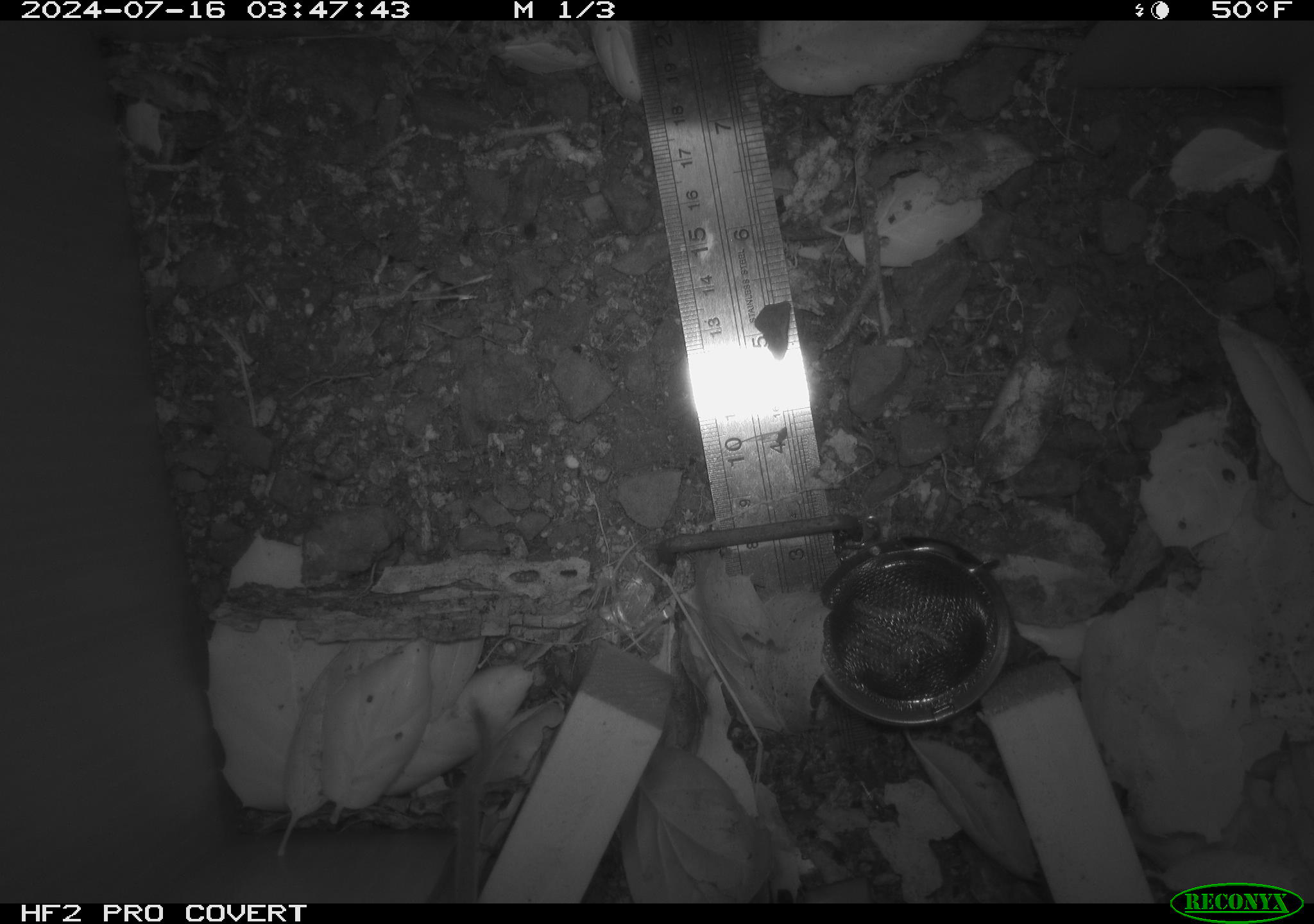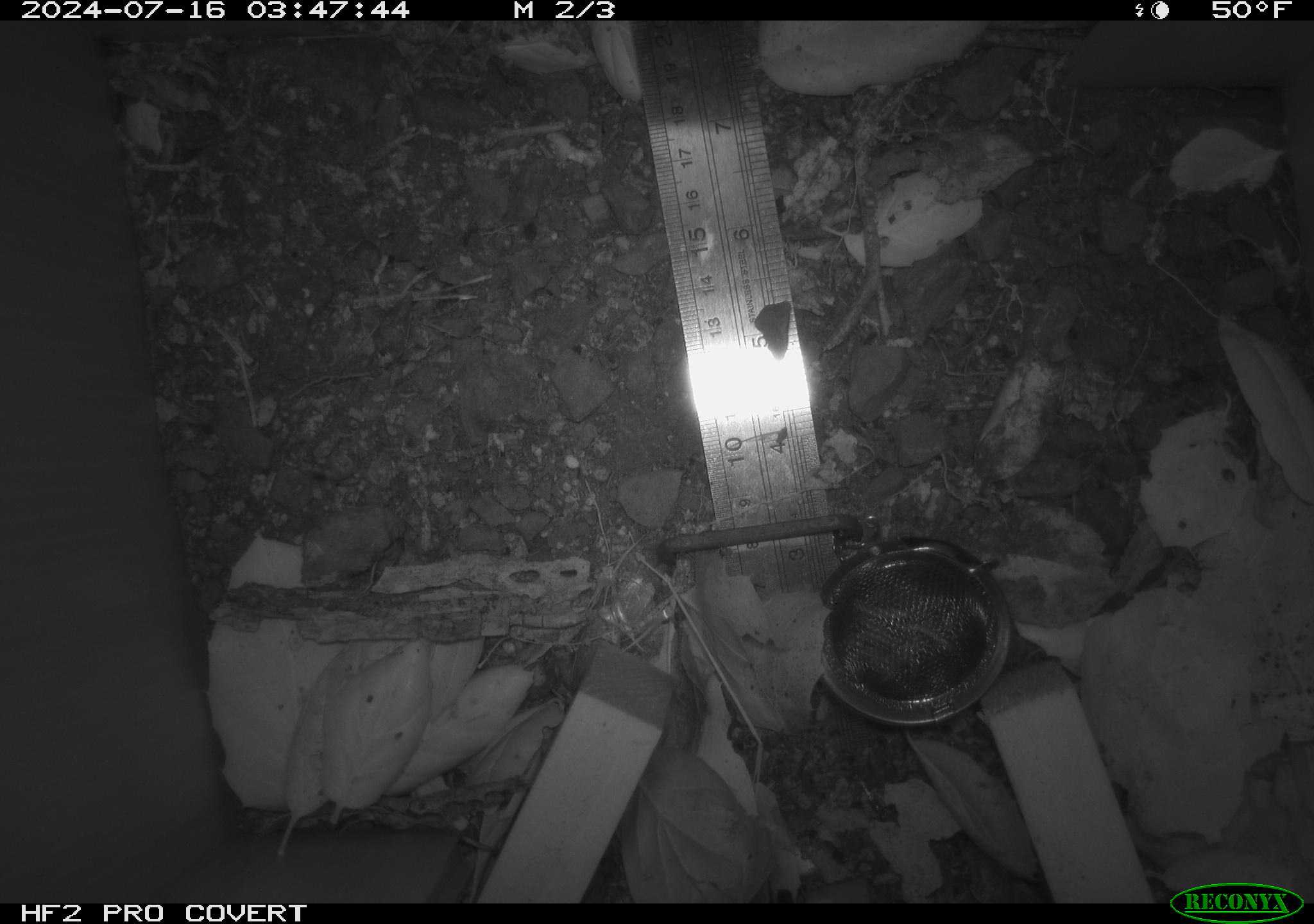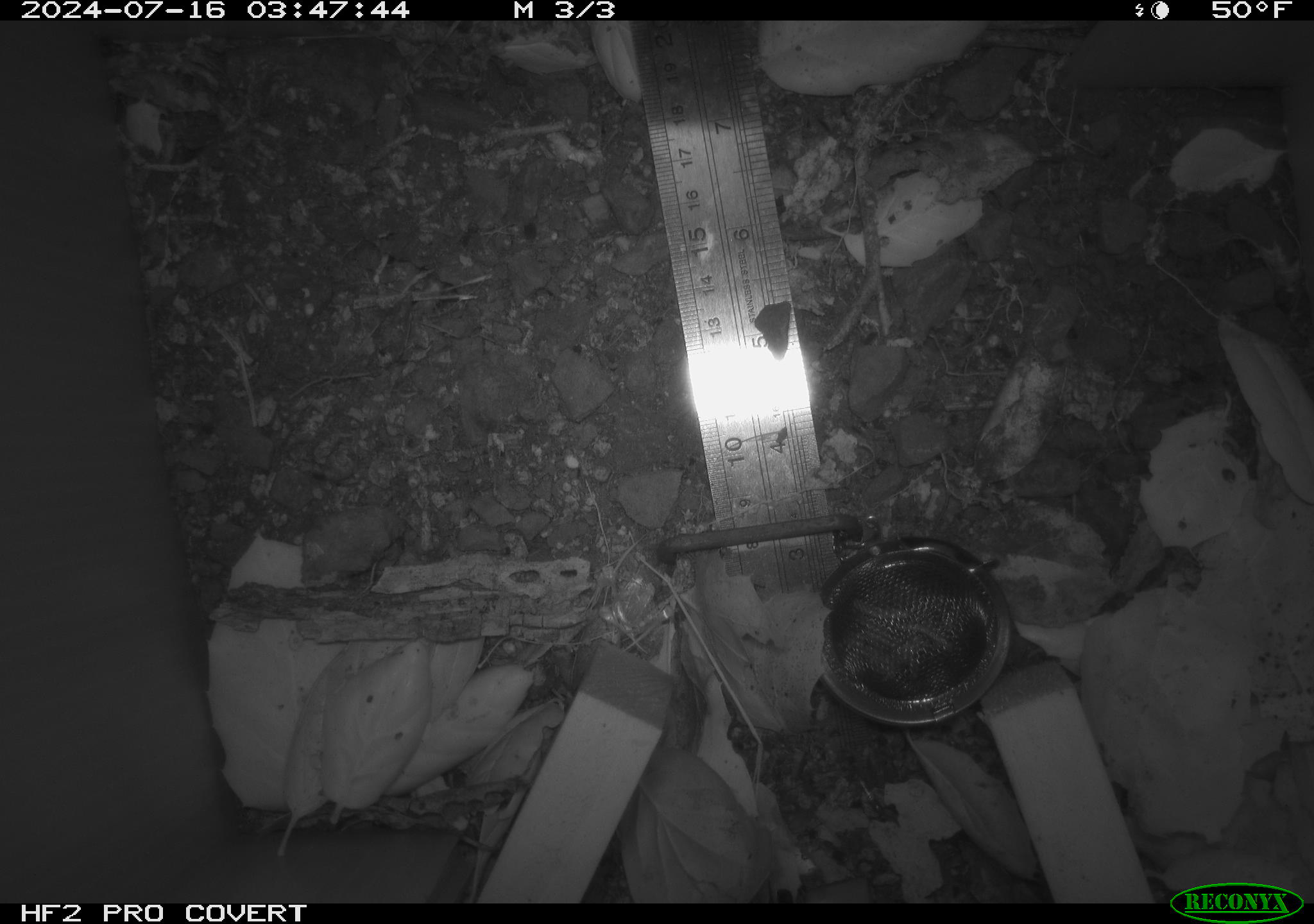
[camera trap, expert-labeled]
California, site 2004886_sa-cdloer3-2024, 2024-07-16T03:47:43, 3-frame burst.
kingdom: Animalia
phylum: Chordata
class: Mammalia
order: Rodentia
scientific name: Rodentia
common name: rodent